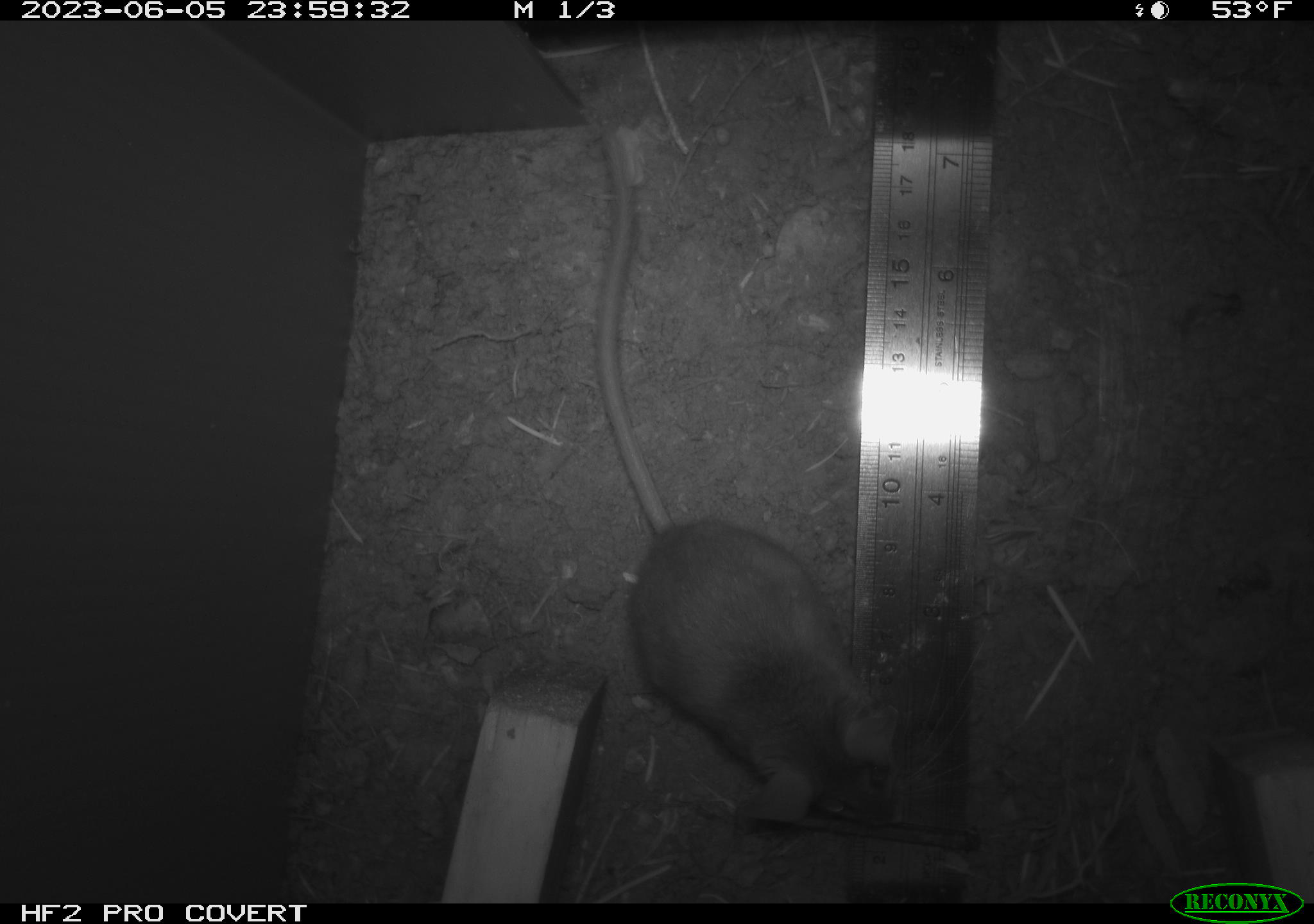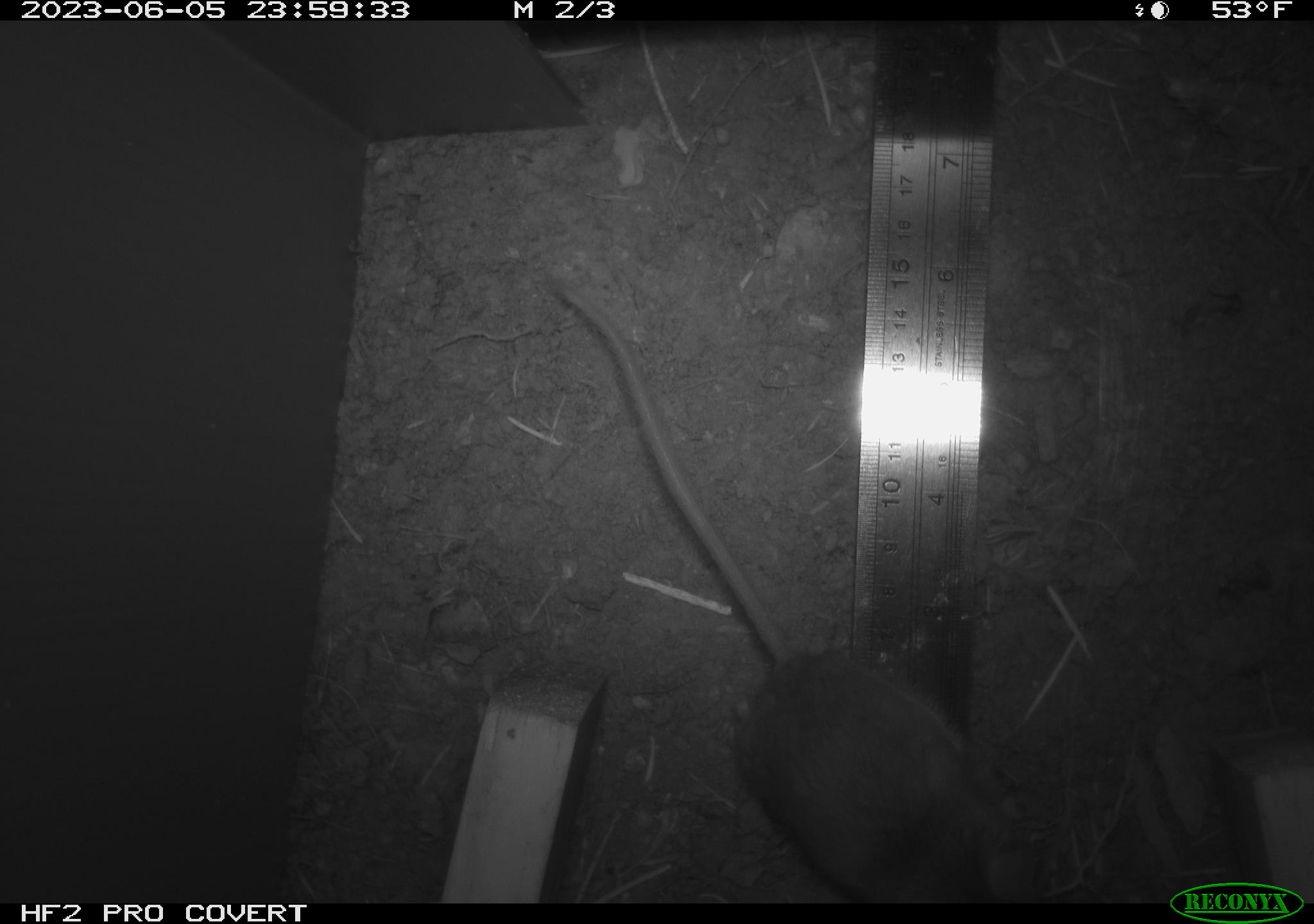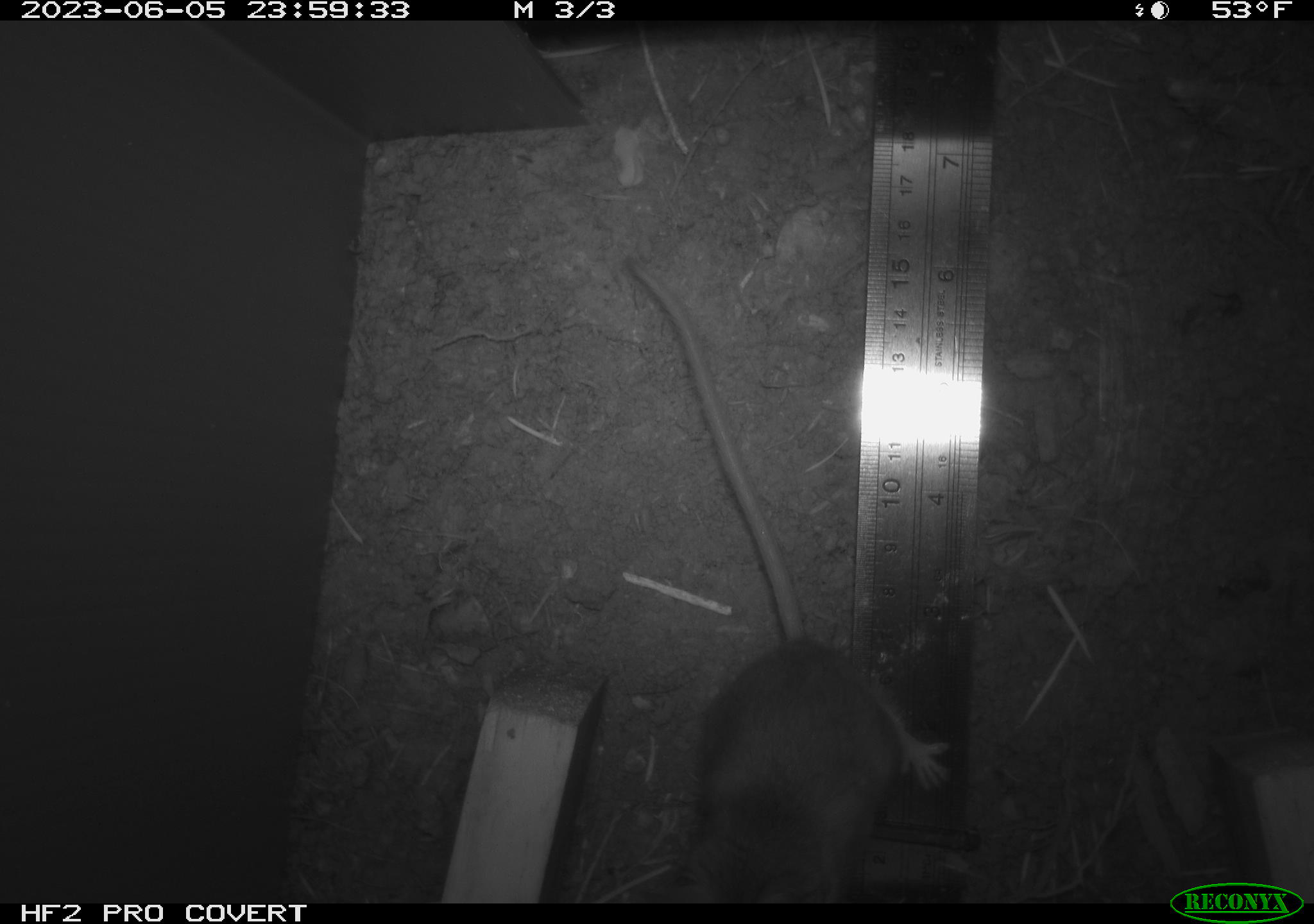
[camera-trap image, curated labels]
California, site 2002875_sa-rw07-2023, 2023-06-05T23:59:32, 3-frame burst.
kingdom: Animalia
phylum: Chordata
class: Mammalia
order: Rodentia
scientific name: Rodentia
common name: mouse species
Mouse species (Rodentia).